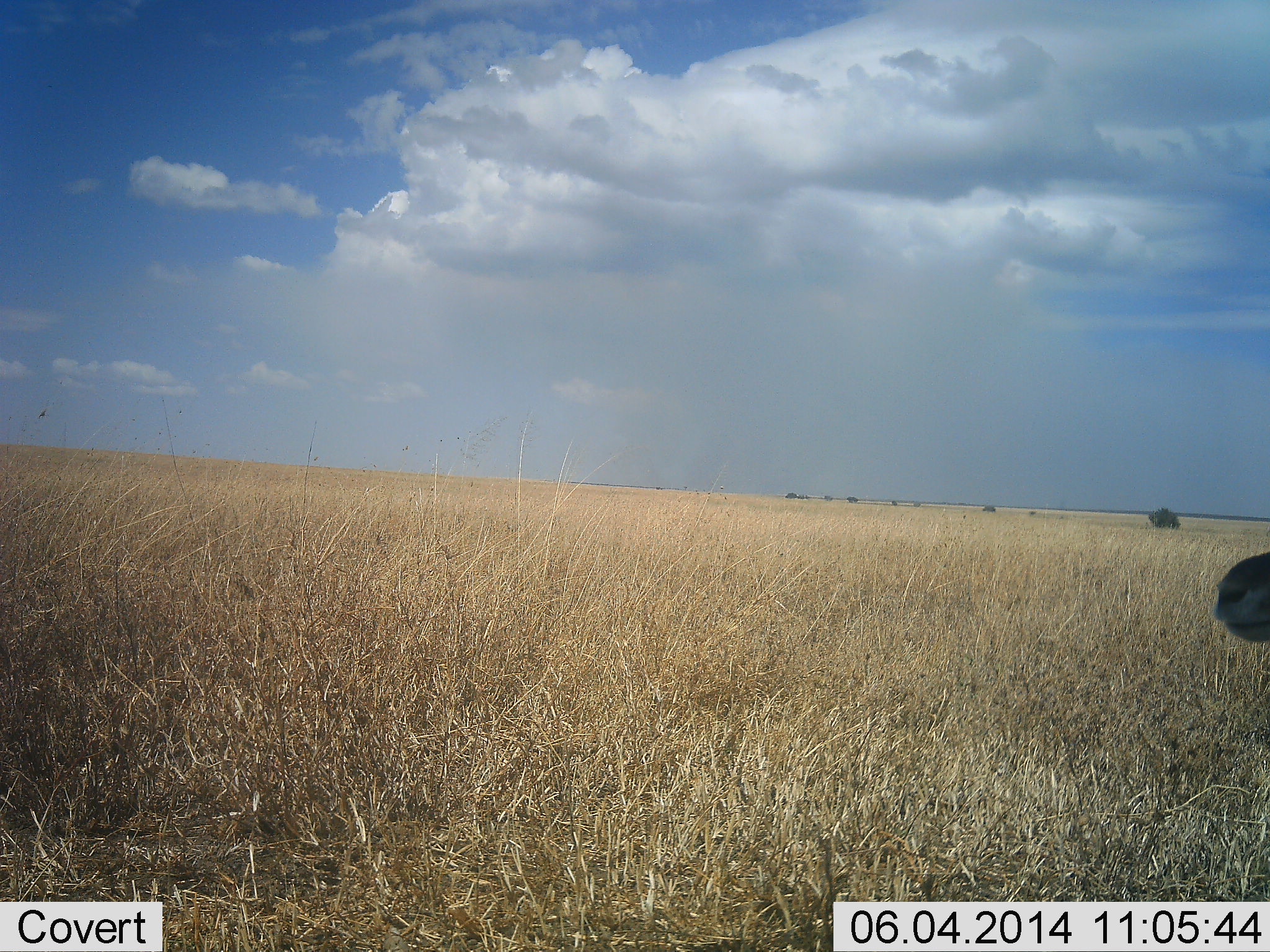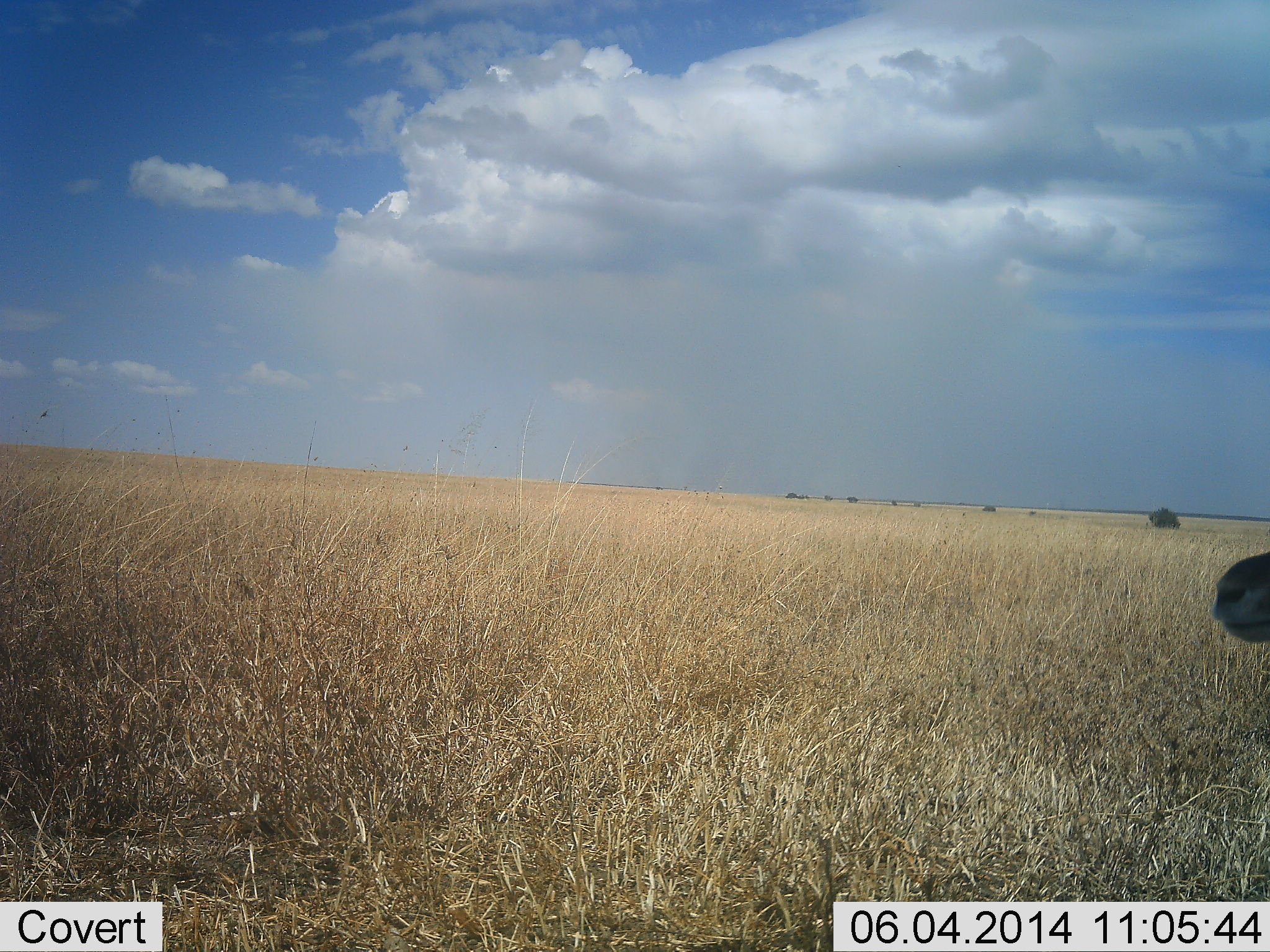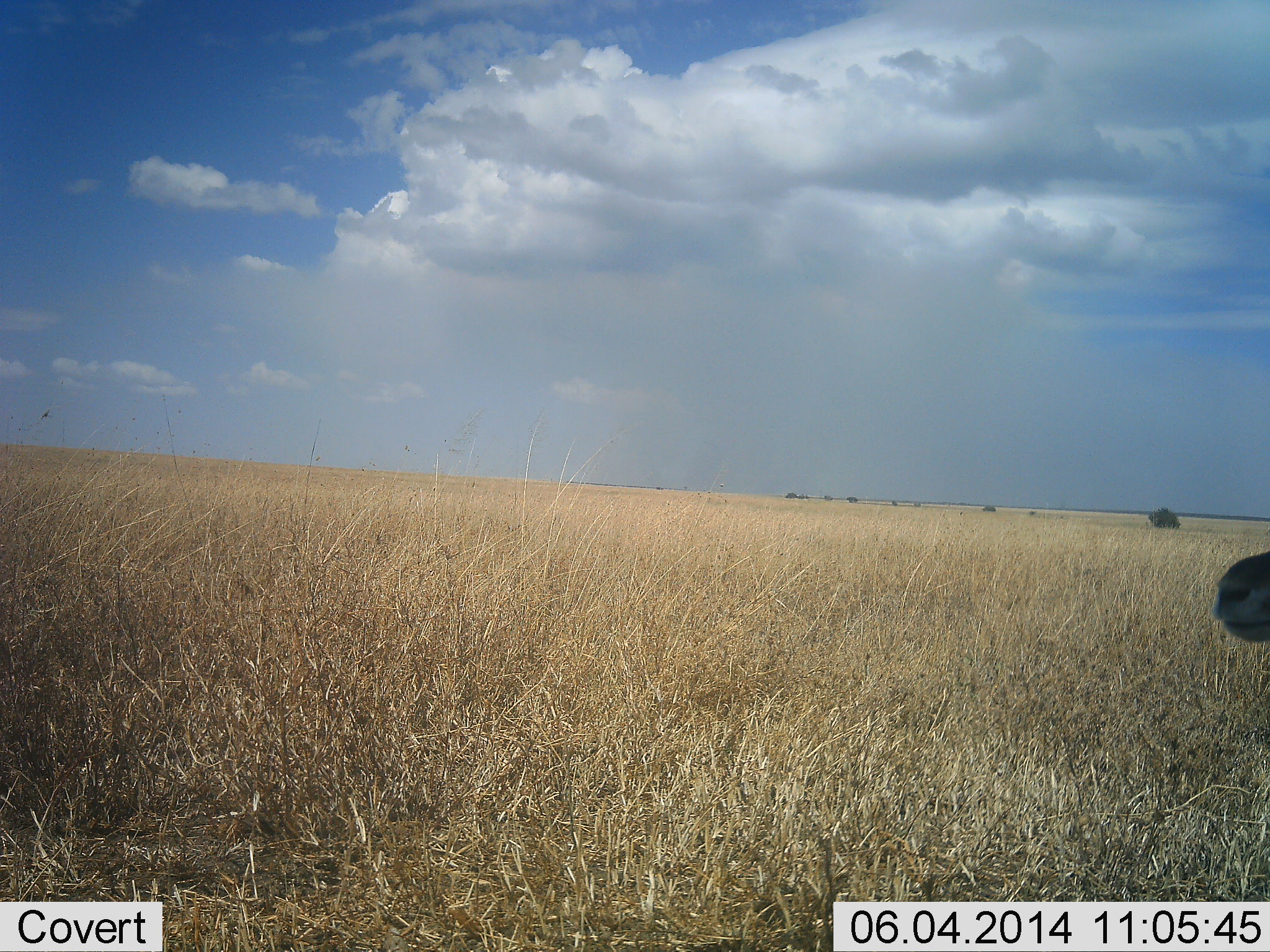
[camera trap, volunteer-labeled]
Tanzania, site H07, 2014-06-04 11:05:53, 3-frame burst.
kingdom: Animalia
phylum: Chordata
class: Mammalia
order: Artiodactyla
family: Bovidae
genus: Eudorcas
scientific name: Eudorcas thomsonii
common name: thomson's gazelle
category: gazellethomsons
Gazellethomsons (thomson's gazelle) (Eudorcas thomsonii), count 1. Behavior (volunteer vote fractions): standing 100%, resting 0%, moving 0%, interacting 0%. Young present (vote fraction): 0%. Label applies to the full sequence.